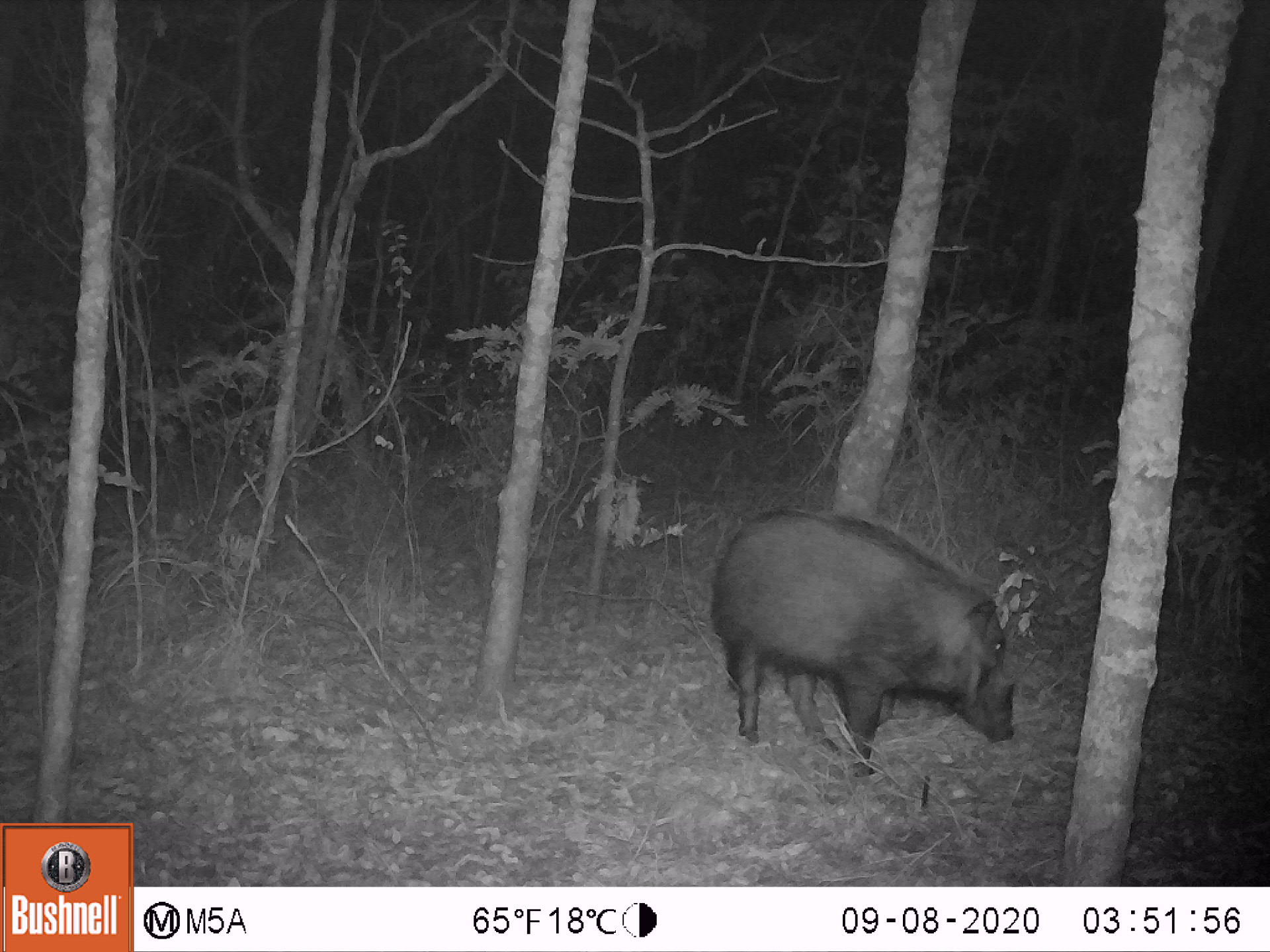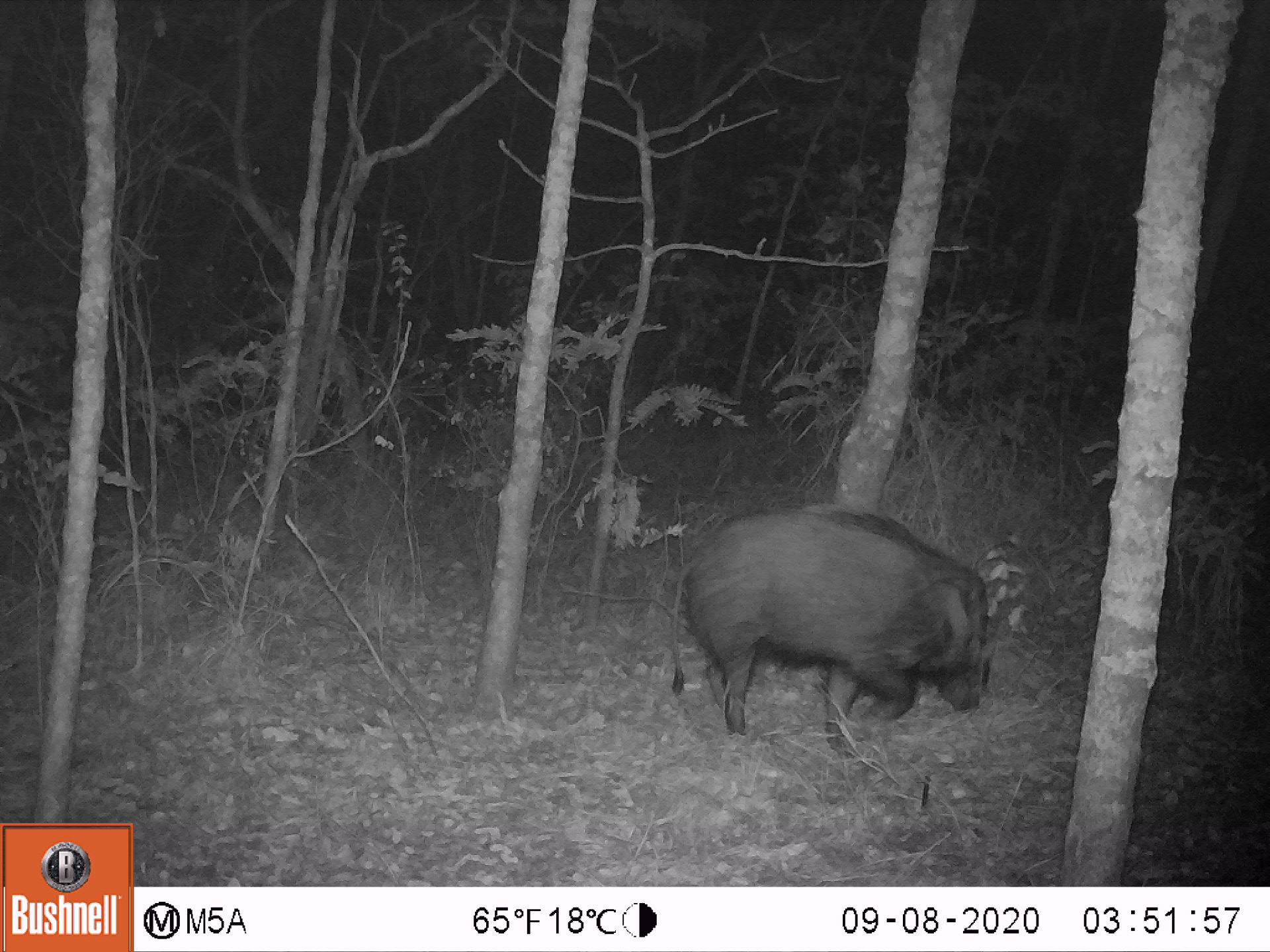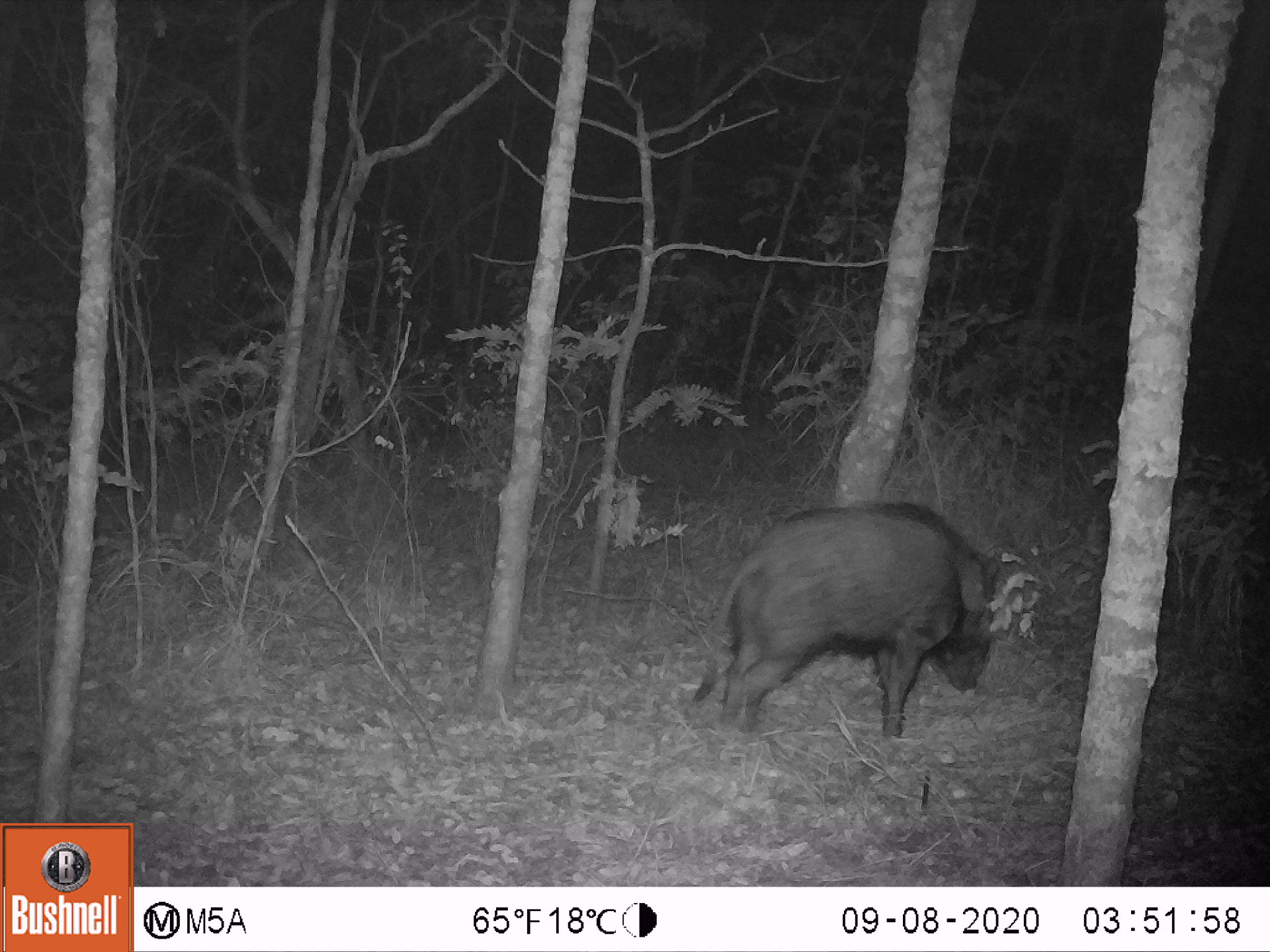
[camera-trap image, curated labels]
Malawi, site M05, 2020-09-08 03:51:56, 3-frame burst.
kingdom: Animalia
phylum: Chordata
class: Mammalia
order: Artiodactyla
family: Suidae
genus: Potamochoerus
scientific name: Potamochoerus larvatus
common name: bushpig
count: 1